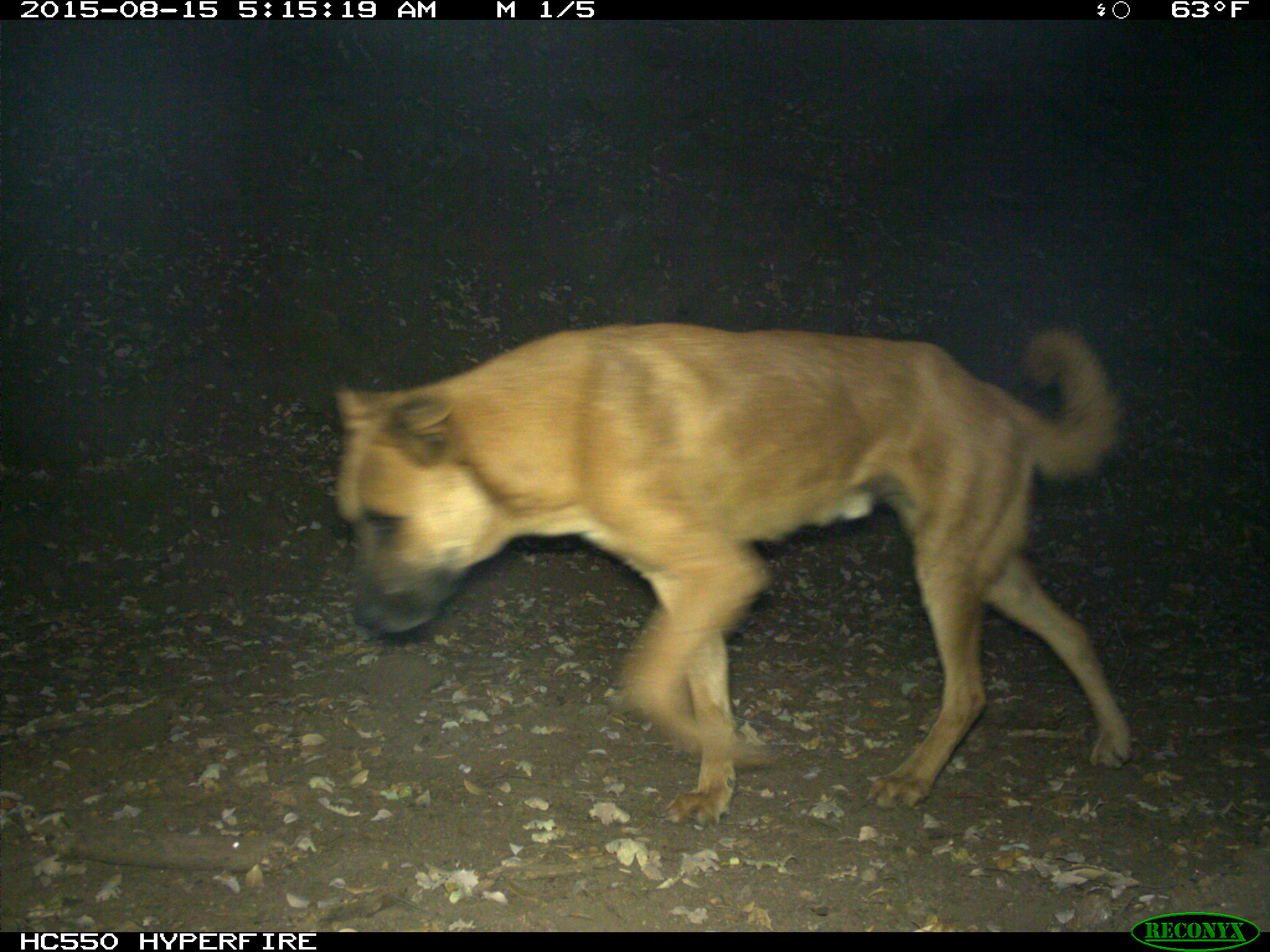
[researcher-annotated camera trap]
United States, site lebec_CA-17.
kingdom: Animalia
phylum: Chordata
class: Mammalia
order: Carnivora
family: Canidae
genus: Canis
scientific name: Canis familiaris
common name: domestic dog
Canis familiaris (domestic dog).